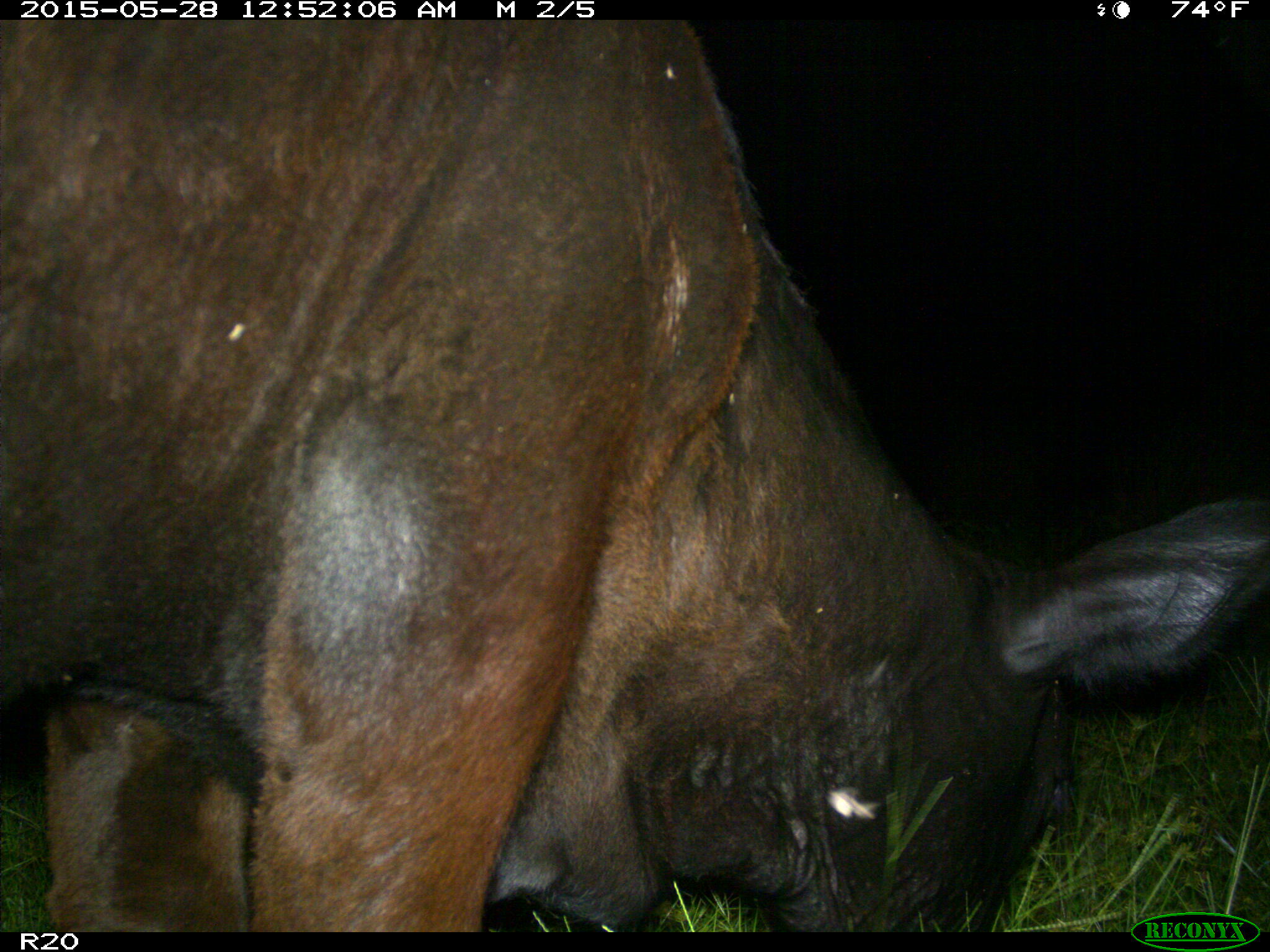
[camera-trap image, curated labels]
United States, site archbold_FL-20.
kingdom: Animalia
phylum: Chordata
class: Mammalia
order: Artiodactyla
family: Bovidae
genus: Bos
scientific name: Bos taurus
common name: domestic cow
Bos taurus (domestic cow).